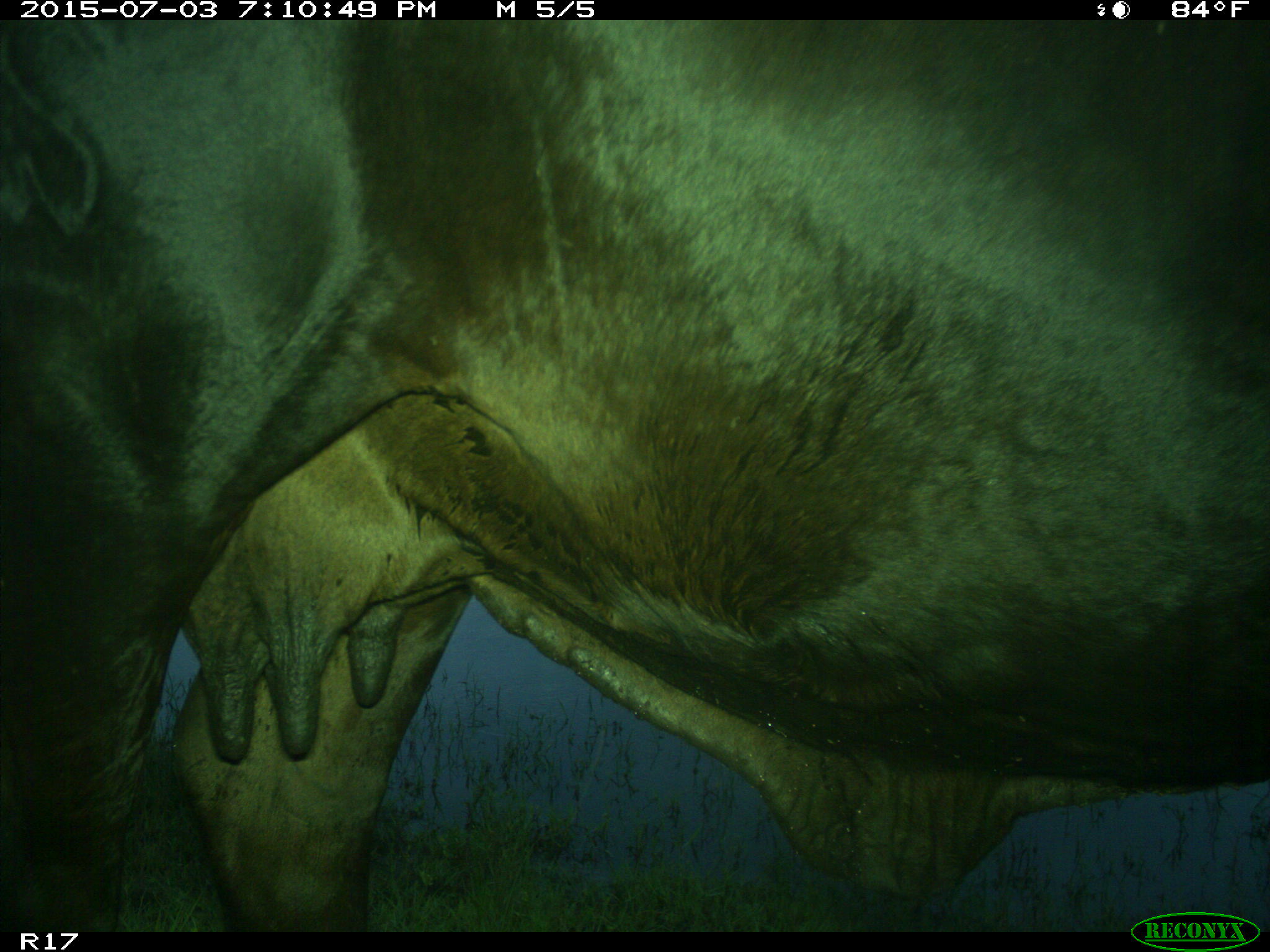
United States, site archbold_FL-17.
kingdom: Animalia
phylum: Chordata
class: Mammalia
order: Artiodactyla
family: Bovidae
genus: Bos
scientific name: Bos taurus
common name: domestic cow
Bos taurus (domestic cow).